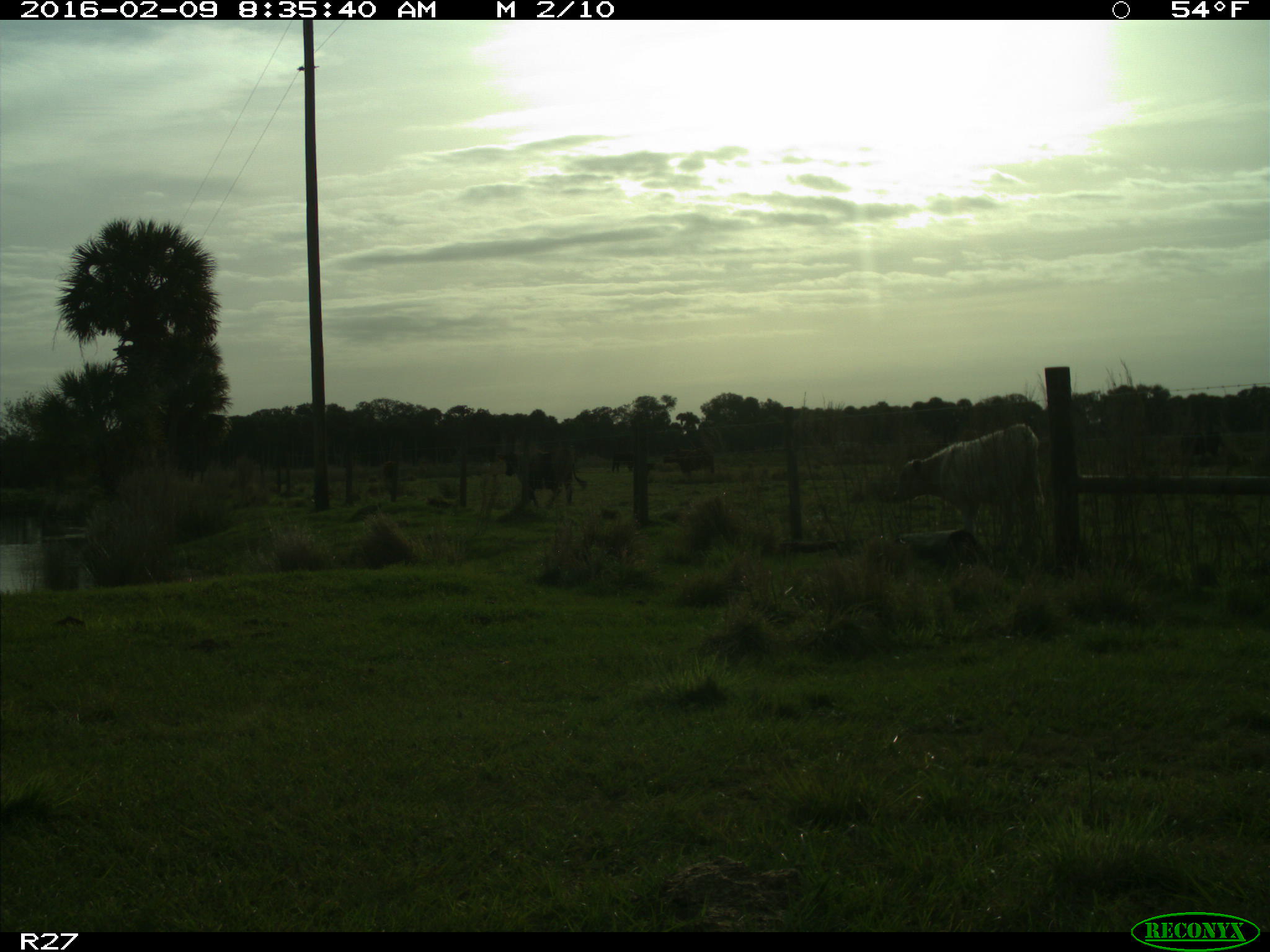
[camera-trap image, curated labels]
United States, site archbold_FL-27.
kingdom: Animalia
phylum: Chordata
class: Mammalia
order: Artiodactyla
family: Bovidae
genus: Bos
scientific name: Bos taurus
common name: domestic cow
Bos taurus (domestic cow).